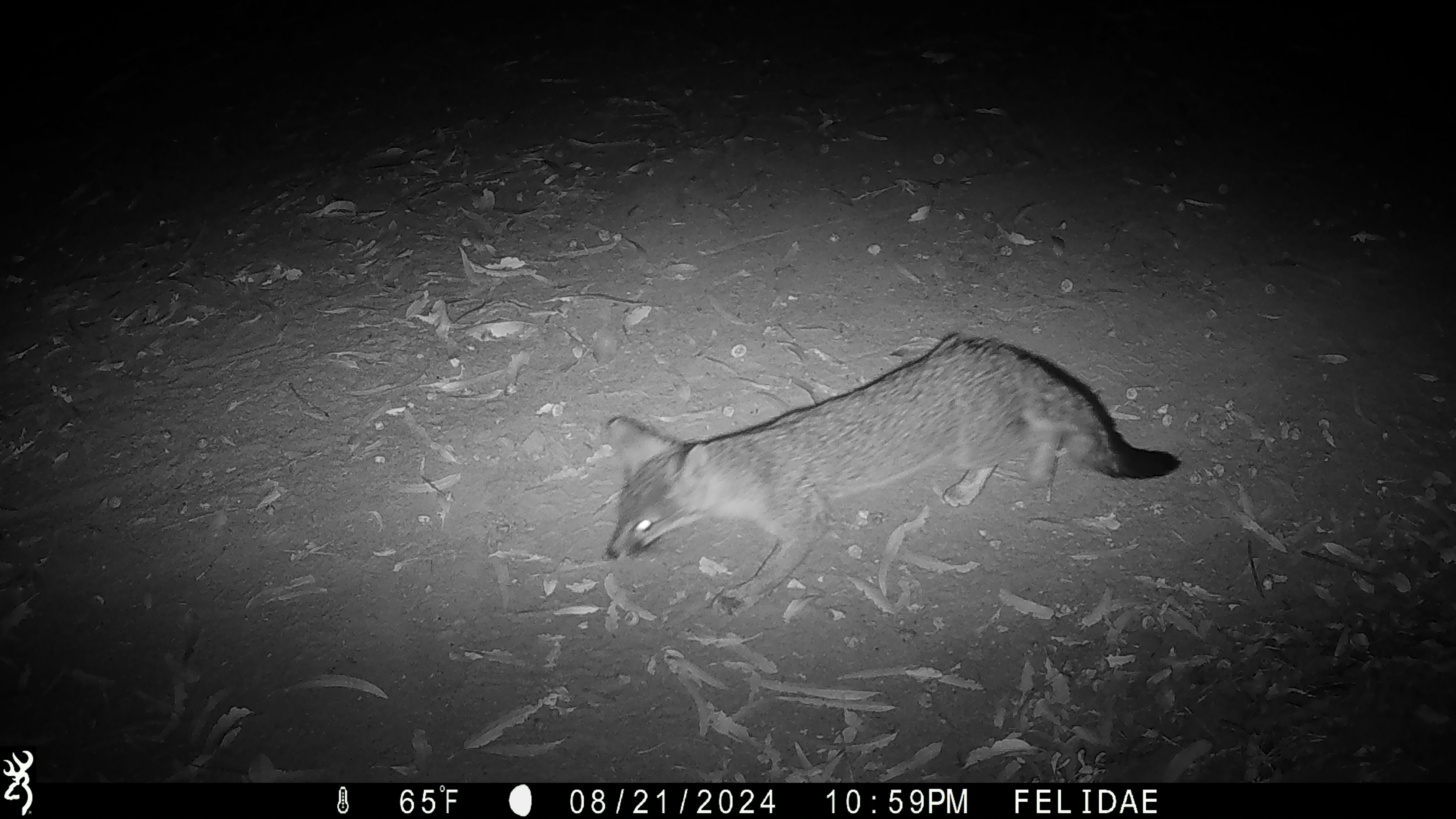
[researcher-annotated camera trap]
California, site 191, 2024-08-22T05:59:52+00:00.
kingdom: Animalia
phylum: Chordata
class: Mammalia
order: Carnivora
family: Canidae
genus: Urocyon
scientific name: Urocyon cinereoargenteus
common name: gray fox